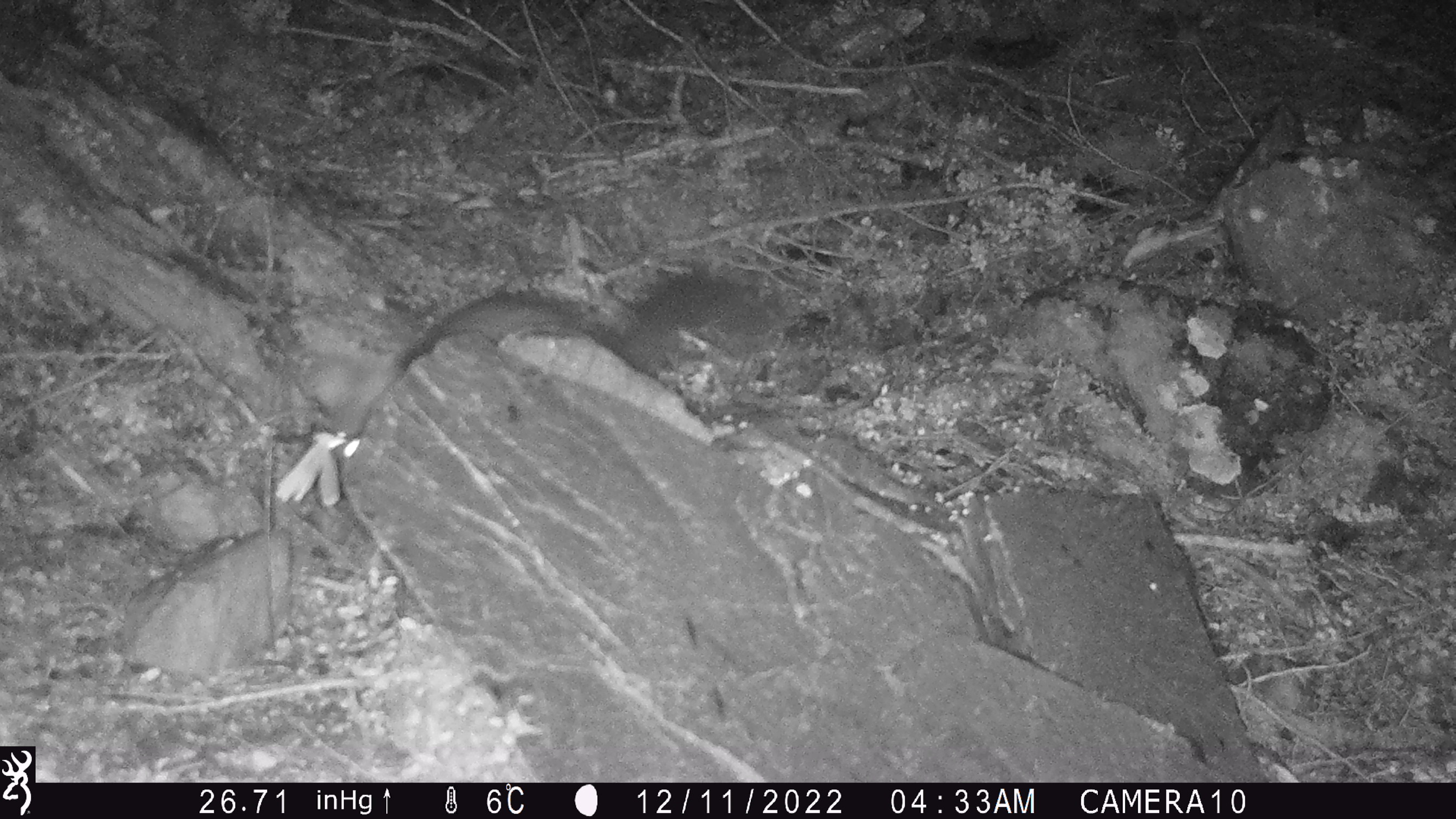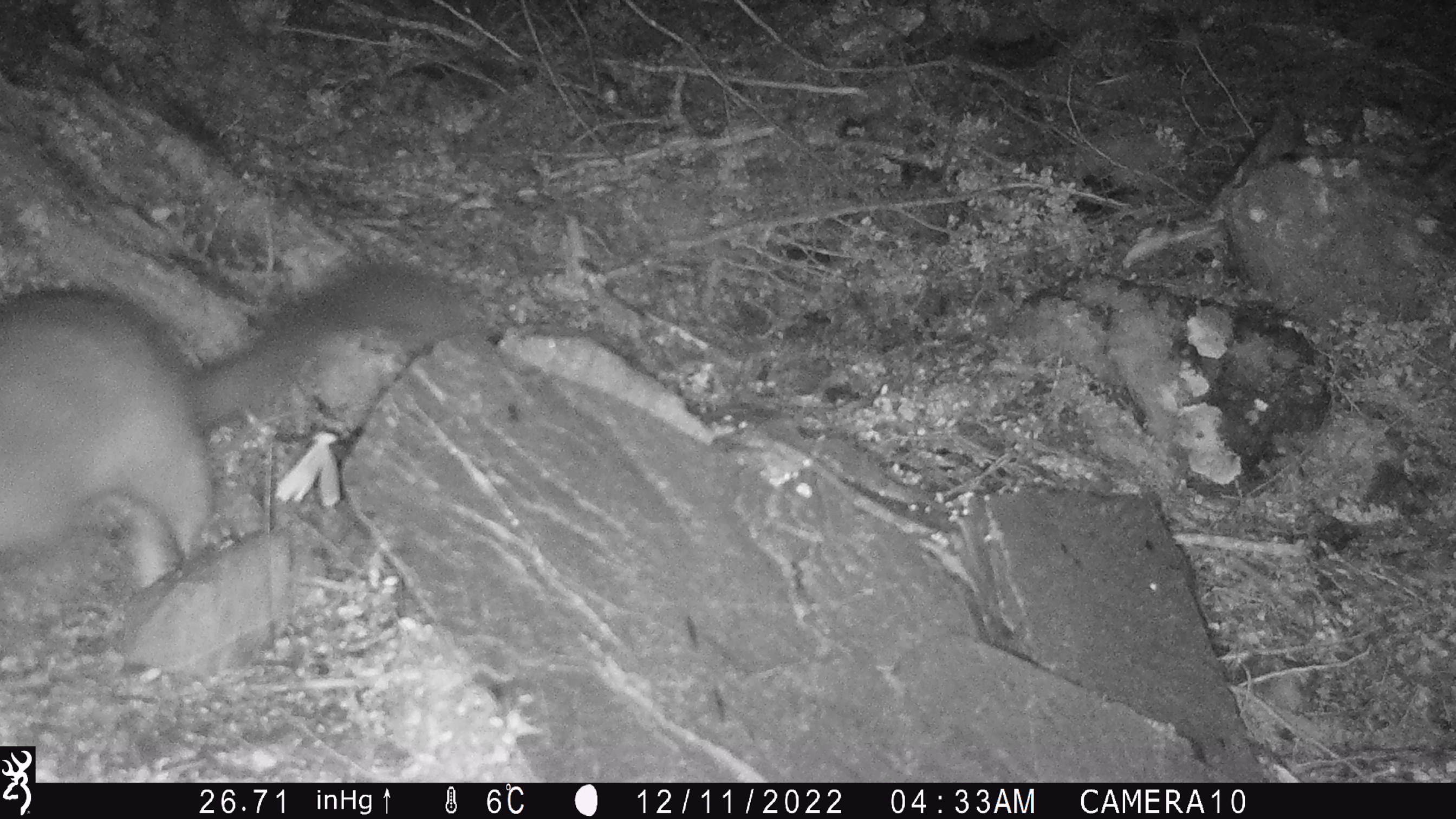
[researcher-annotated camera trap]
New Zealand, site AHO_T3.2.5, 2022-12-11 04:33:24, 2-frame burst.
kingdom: Animalia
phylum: Chordata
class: Mammalia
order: Diprotodontia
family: Phalangeridae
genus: Trichosurus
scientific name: Trichosurus vulpecula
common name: common brushtail possum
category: possum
Possum (common brushtail possum) (Trichosurus vulpecula).